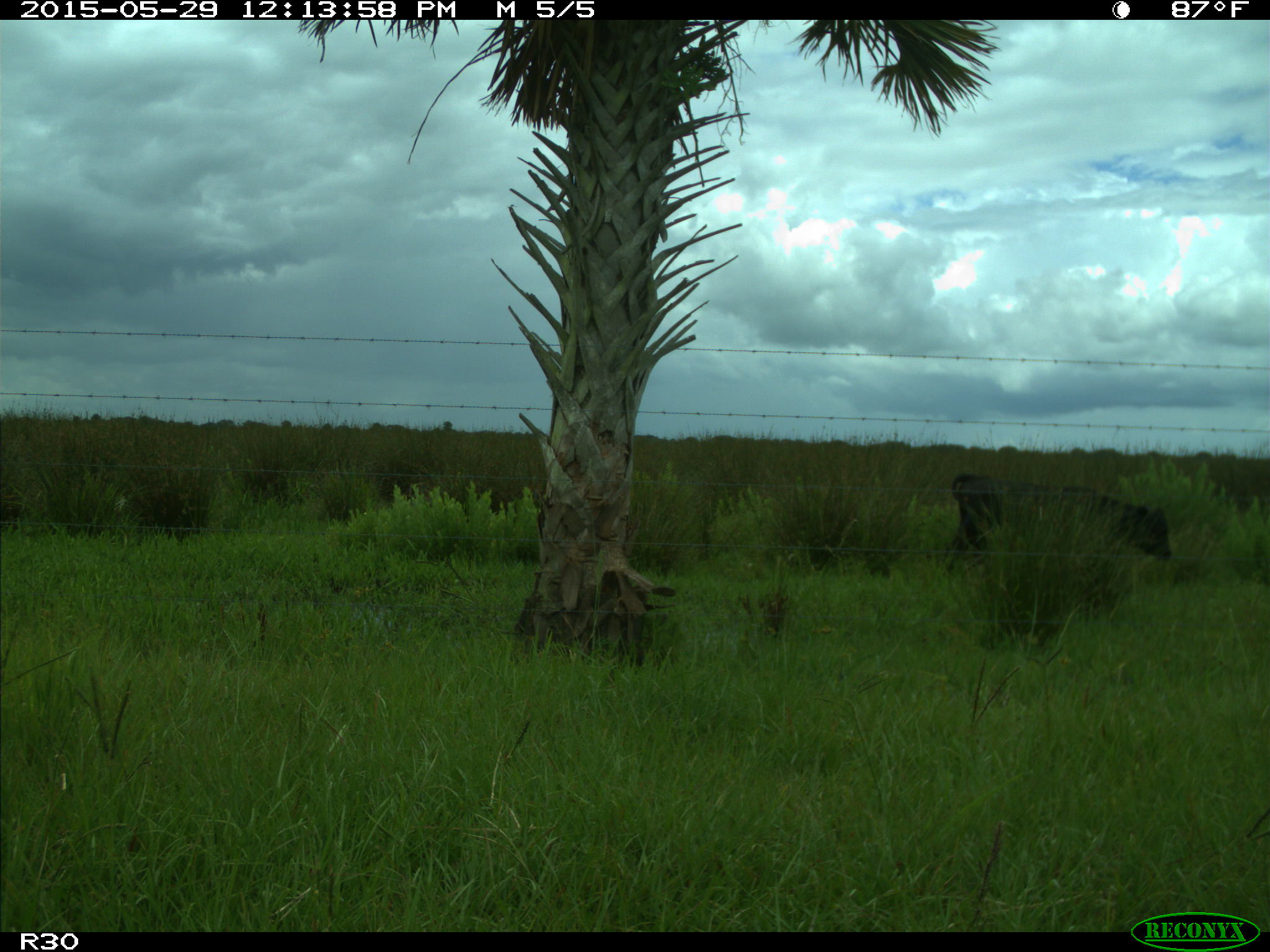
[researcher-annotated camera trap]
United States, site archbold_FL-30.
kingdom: Animalia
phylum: Chordata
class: Mammalia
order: Artiodactyla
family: Bovidae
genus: Bos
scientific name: Bos taurus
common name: domestic cow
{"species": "Bos taurus (domestic cow)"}